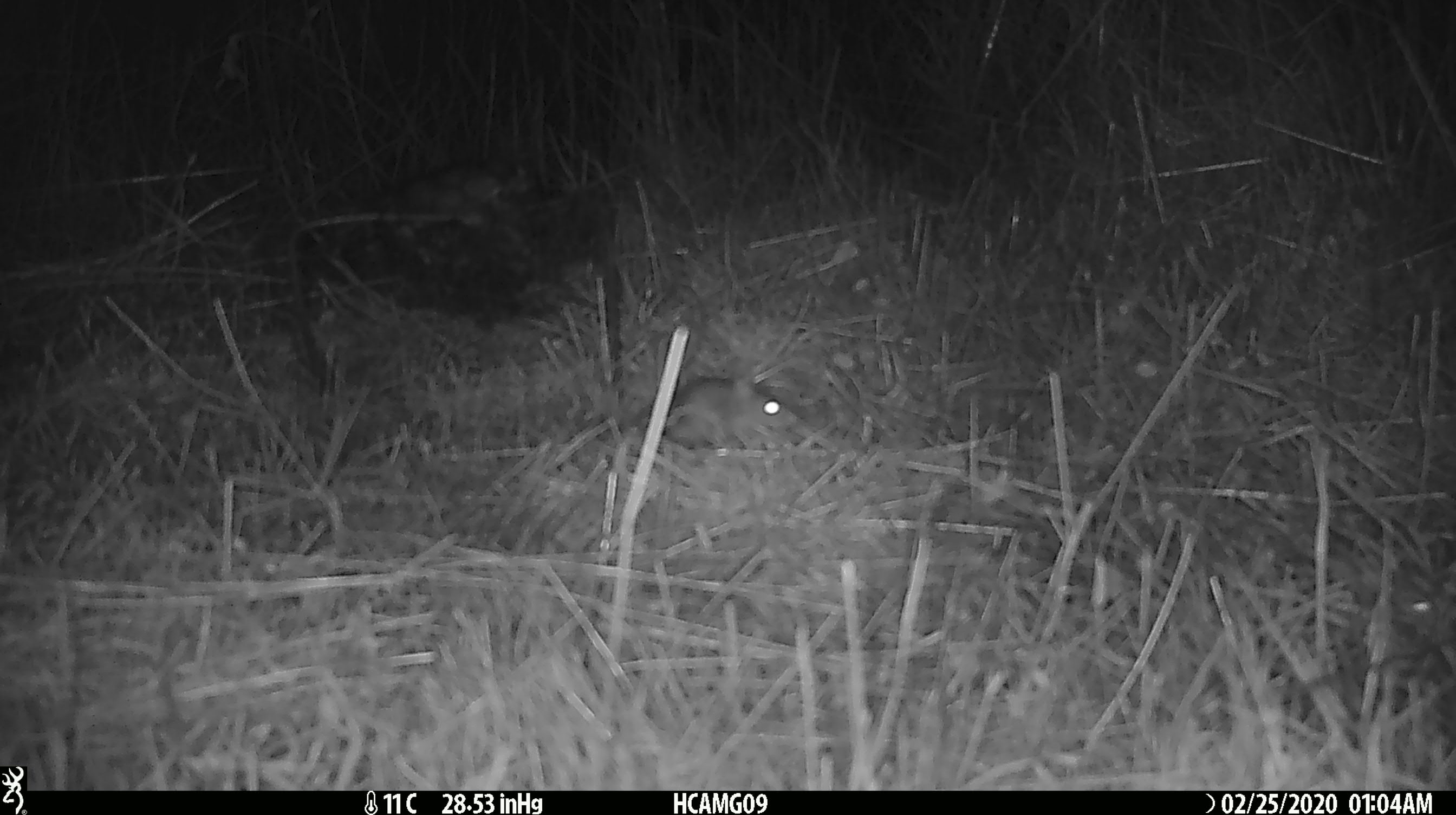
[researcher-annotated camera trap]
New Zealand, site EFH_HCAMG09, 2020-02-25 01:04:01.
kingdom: Animalia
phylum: Chordata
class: Mammalia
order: Rodentia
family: Muridae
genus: Mus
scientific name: Mus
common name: mouse